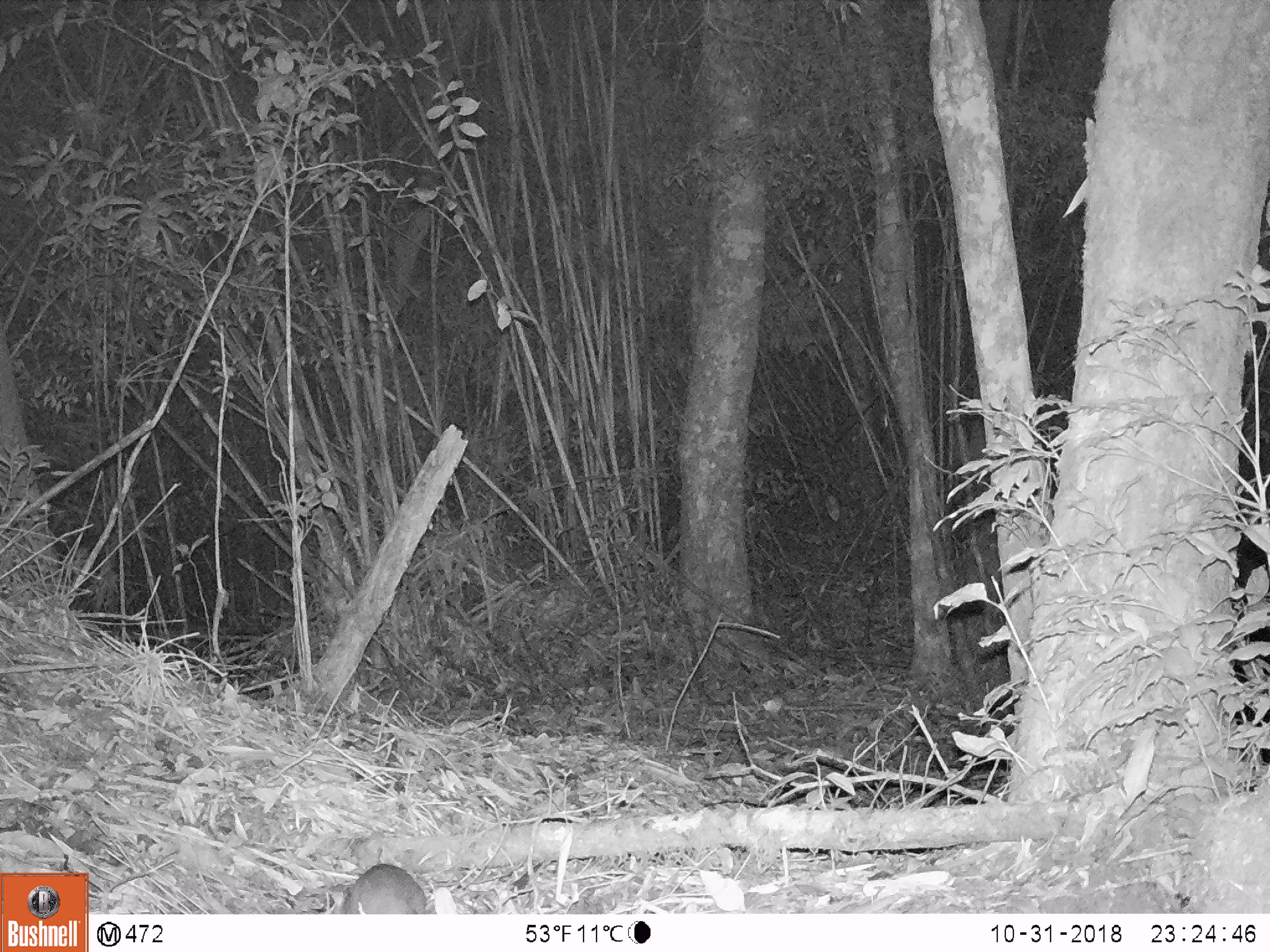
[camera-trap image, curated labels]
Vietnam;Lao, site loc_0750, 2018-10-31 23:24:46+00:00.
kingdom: Animalia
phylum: Chordata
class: Mammalia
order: Rodentia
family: Muridae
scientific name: Muridae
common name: old-world mice and rats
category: unidentified murid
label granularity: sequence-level